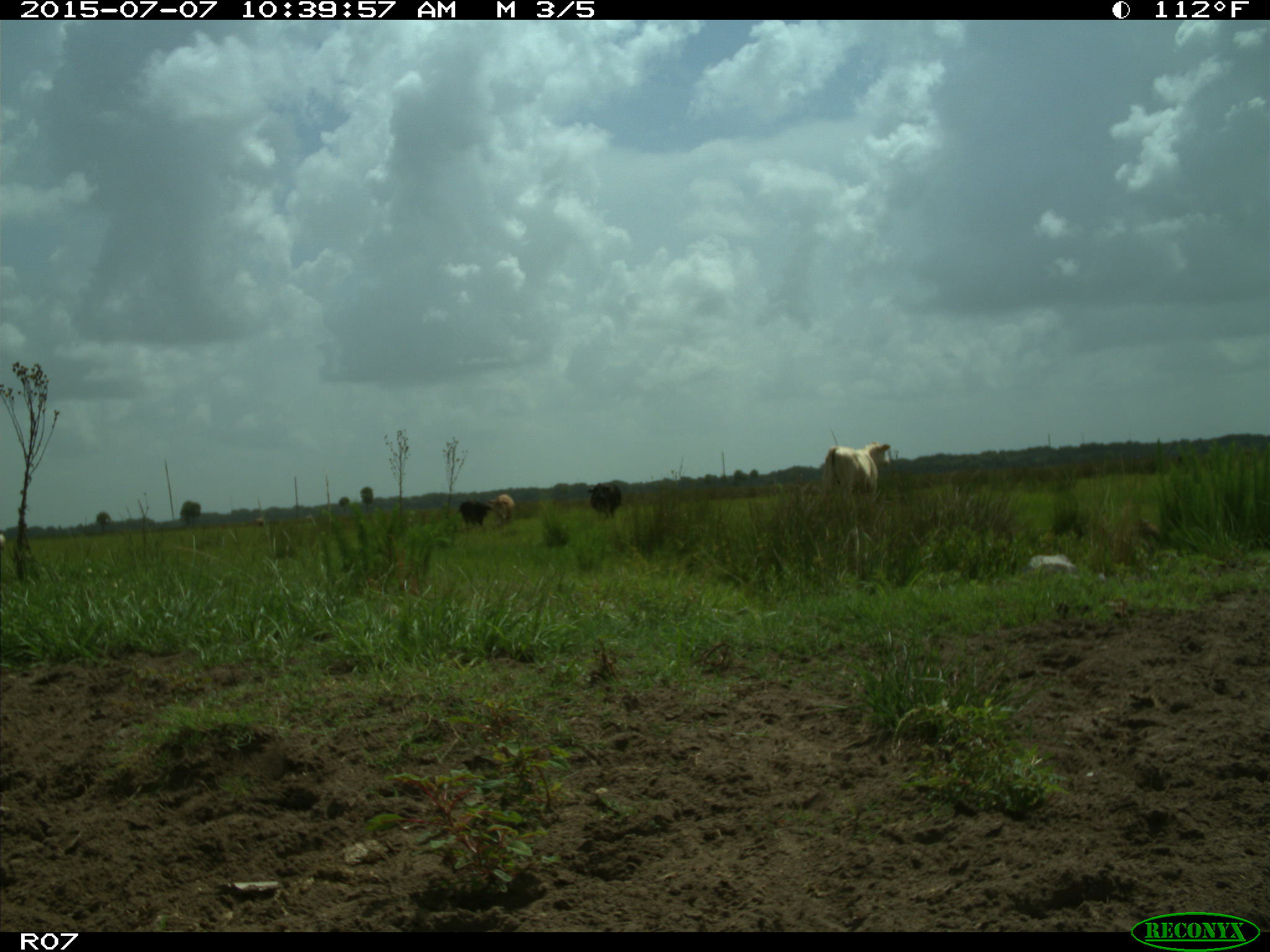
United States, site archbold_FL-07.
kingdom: Animalia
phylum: Chordata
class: Mammalia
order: Artiodactyla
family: Bovidae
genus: Bos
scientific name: Bos taurus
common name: domestic cow